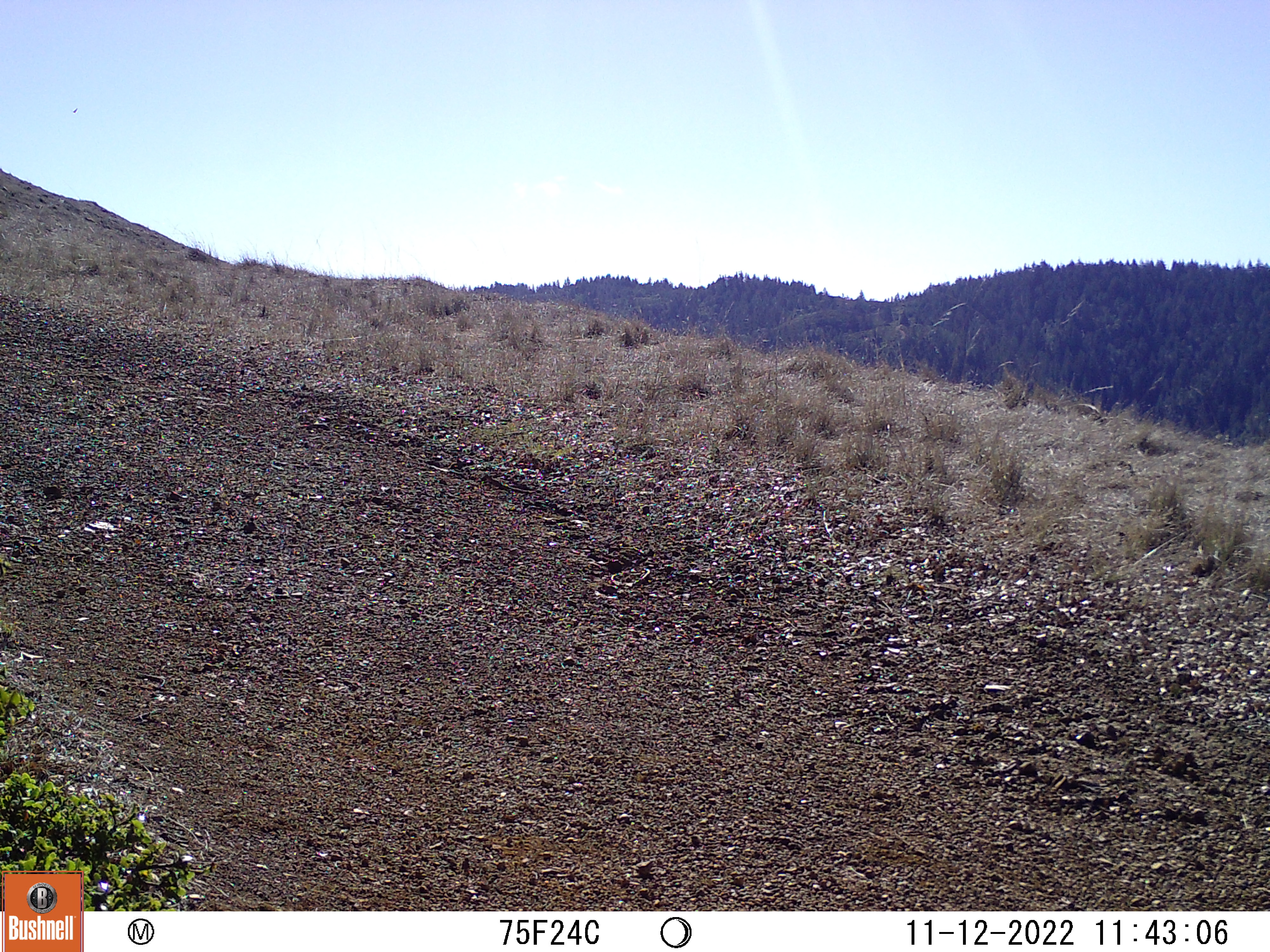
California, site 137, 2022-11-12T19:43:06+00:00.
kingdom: Animalia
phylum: Chordata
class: Aves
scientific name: Aves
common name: bird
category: unknown bird